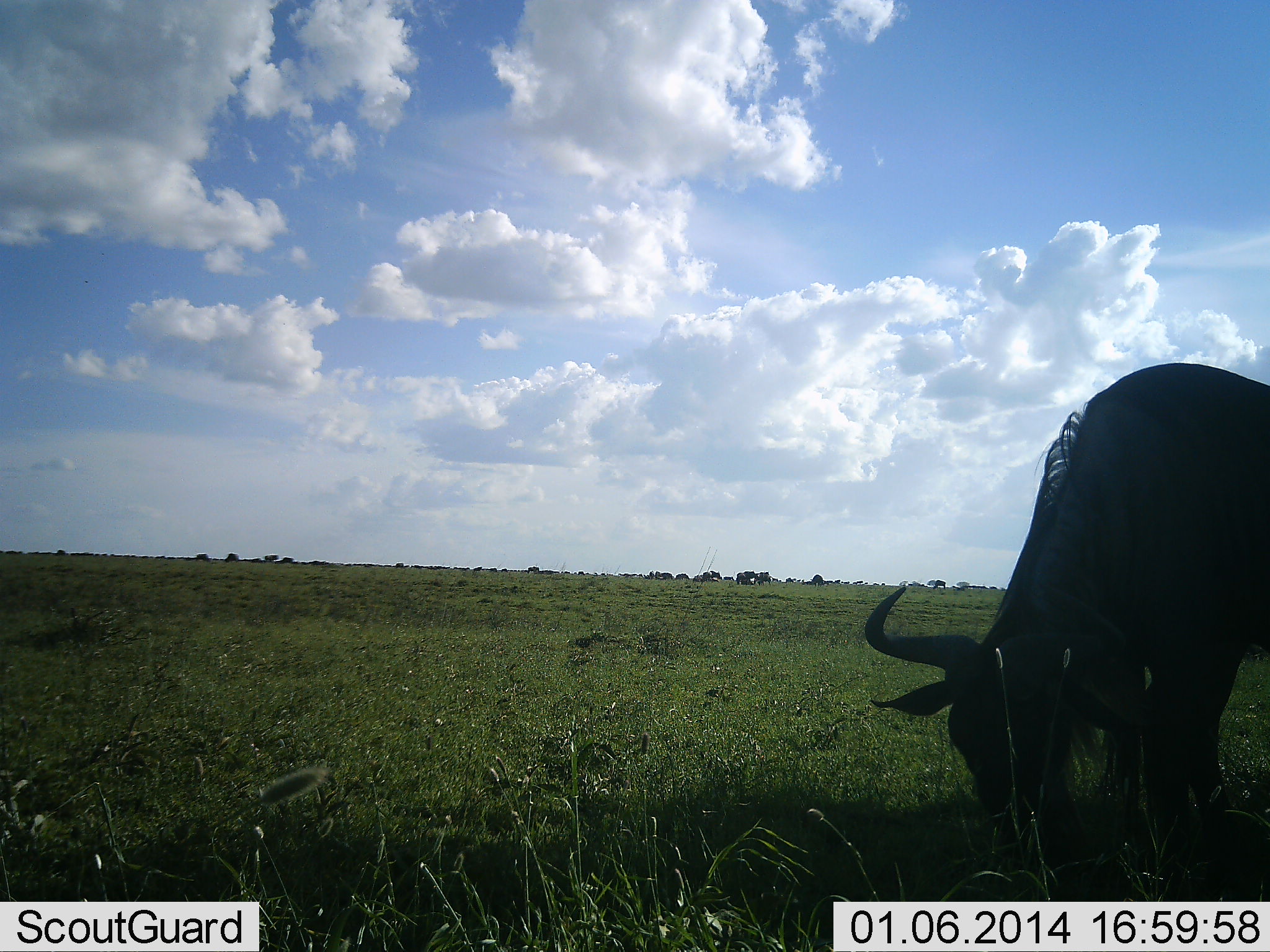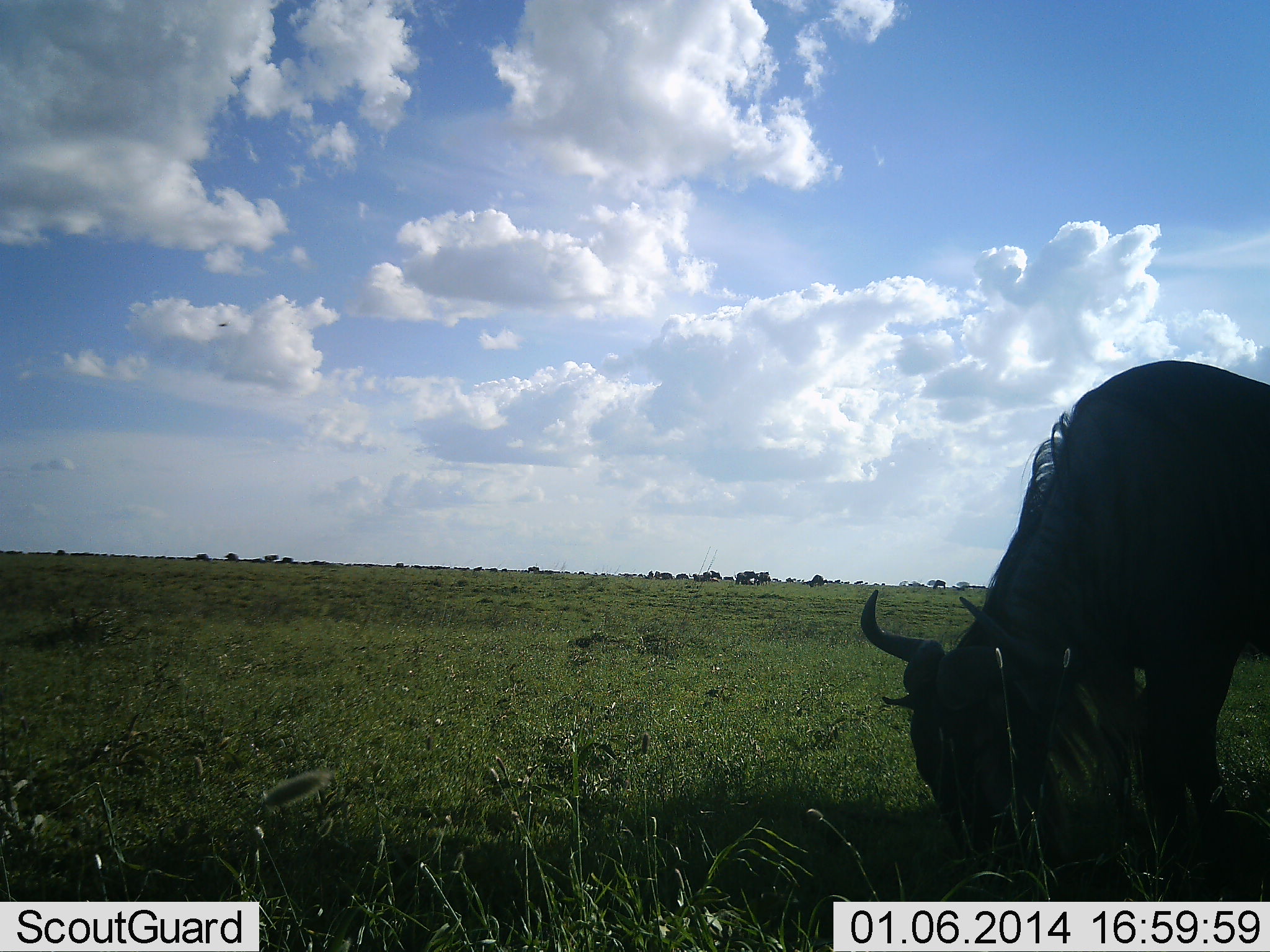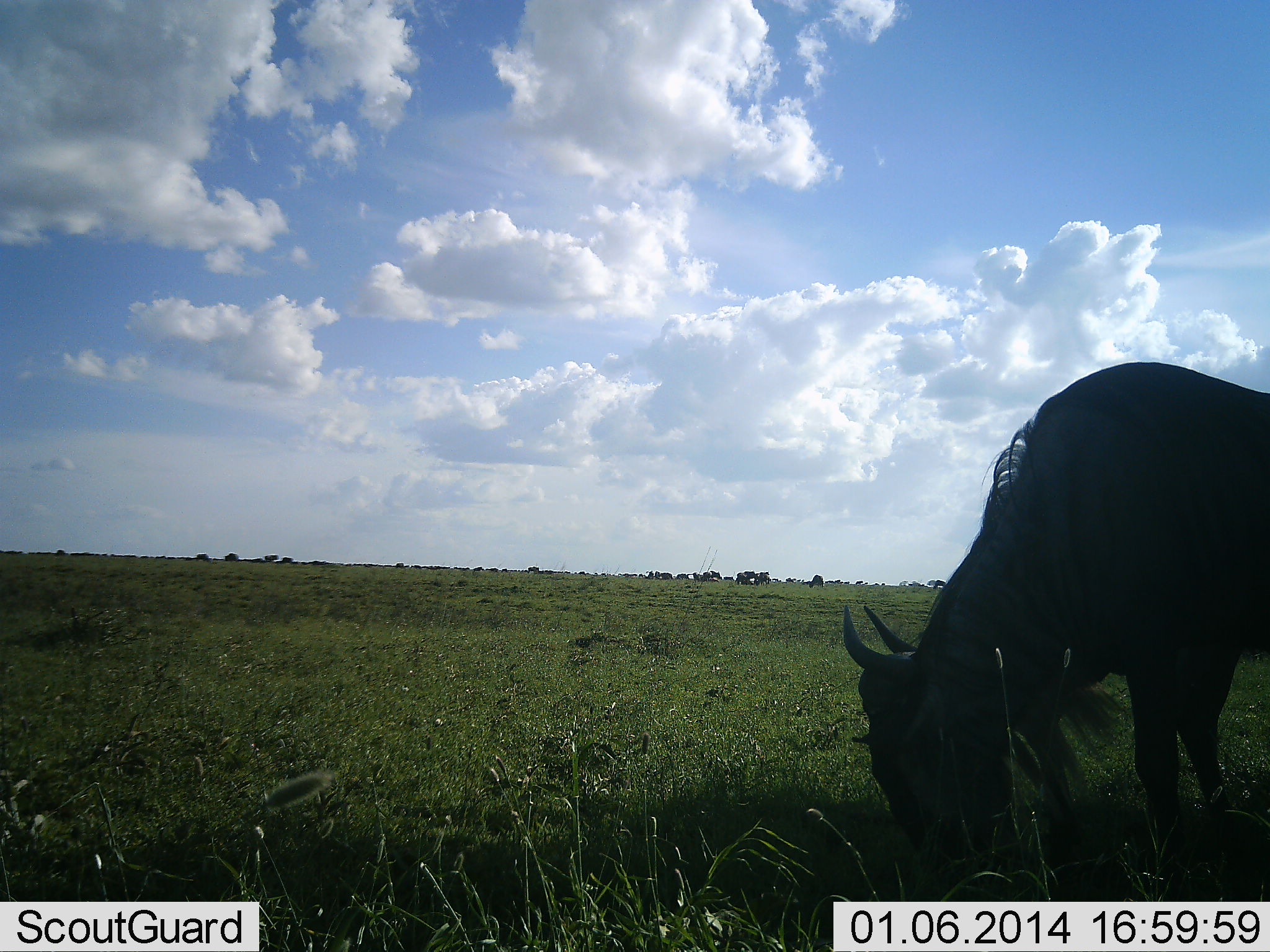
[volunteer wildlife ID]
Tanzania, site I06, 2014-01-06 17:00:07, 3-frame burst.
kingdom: Animalia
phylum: Chordata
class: Mammalia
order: Artiodactyla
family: Bovidae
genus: Connochaetes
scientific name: Connochaetes taurinus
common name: blue wildebeest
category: wildebeest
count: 1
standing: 20%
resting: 0%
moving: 10%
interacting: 0%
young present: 0%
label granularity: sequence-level